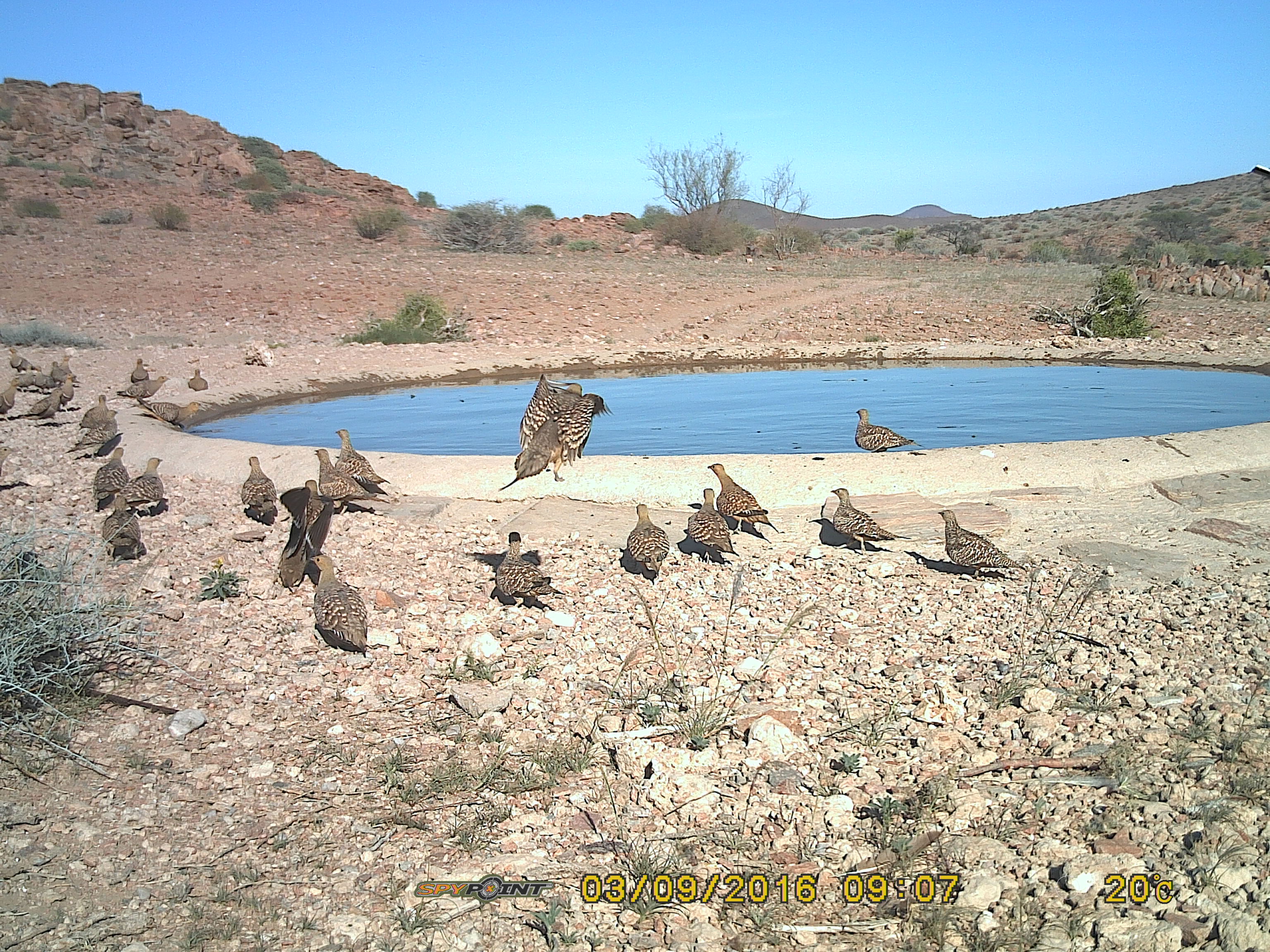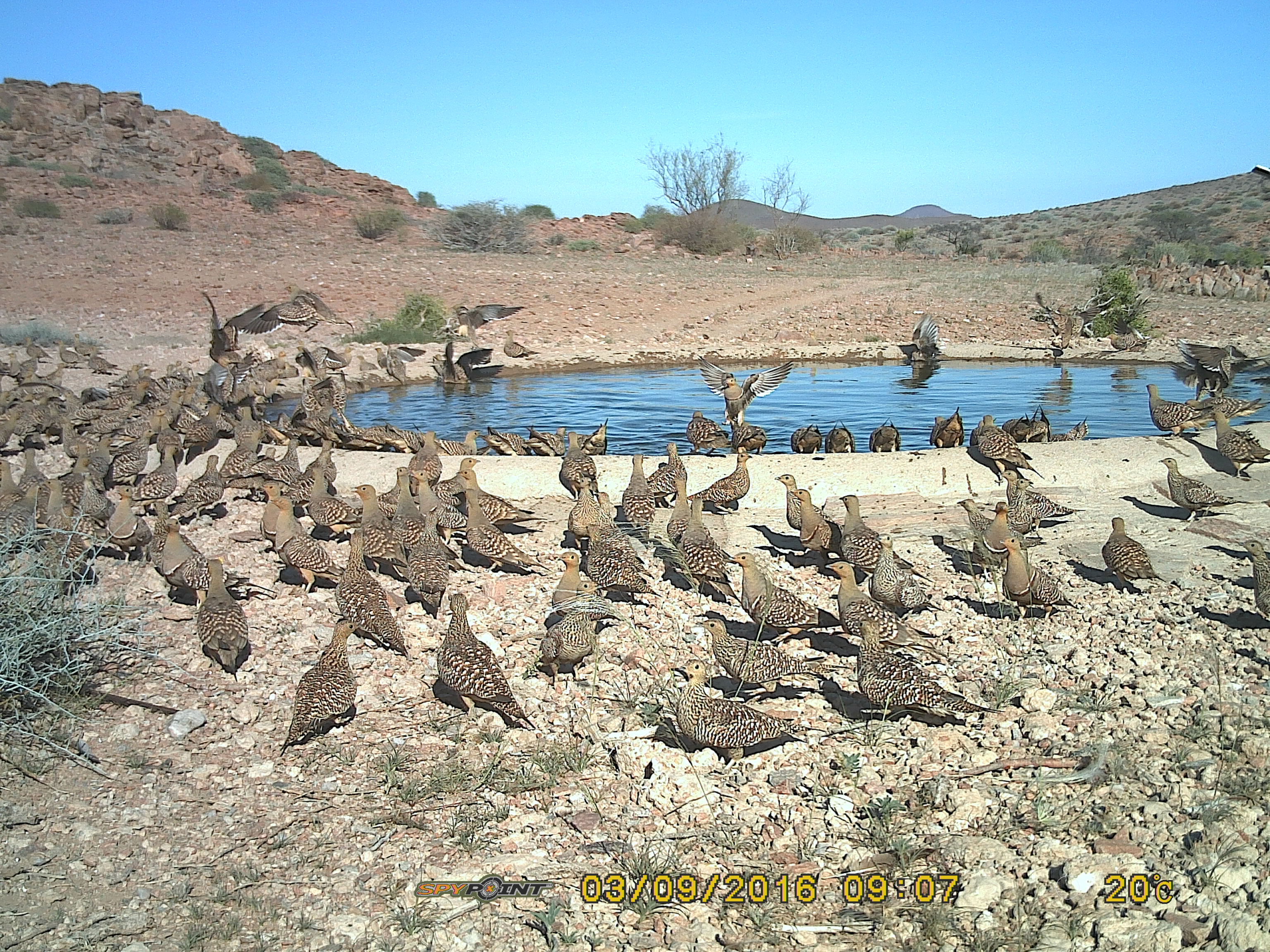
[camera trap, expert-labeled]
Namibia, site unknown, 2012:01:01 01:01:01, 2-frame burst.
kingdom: Animalia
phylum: Chordata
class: Aves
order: Pterocliformes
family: Pteroclidae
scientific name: Pteroclidae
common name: sandgrouse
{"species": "Pteroclidae (sandgrouse)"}